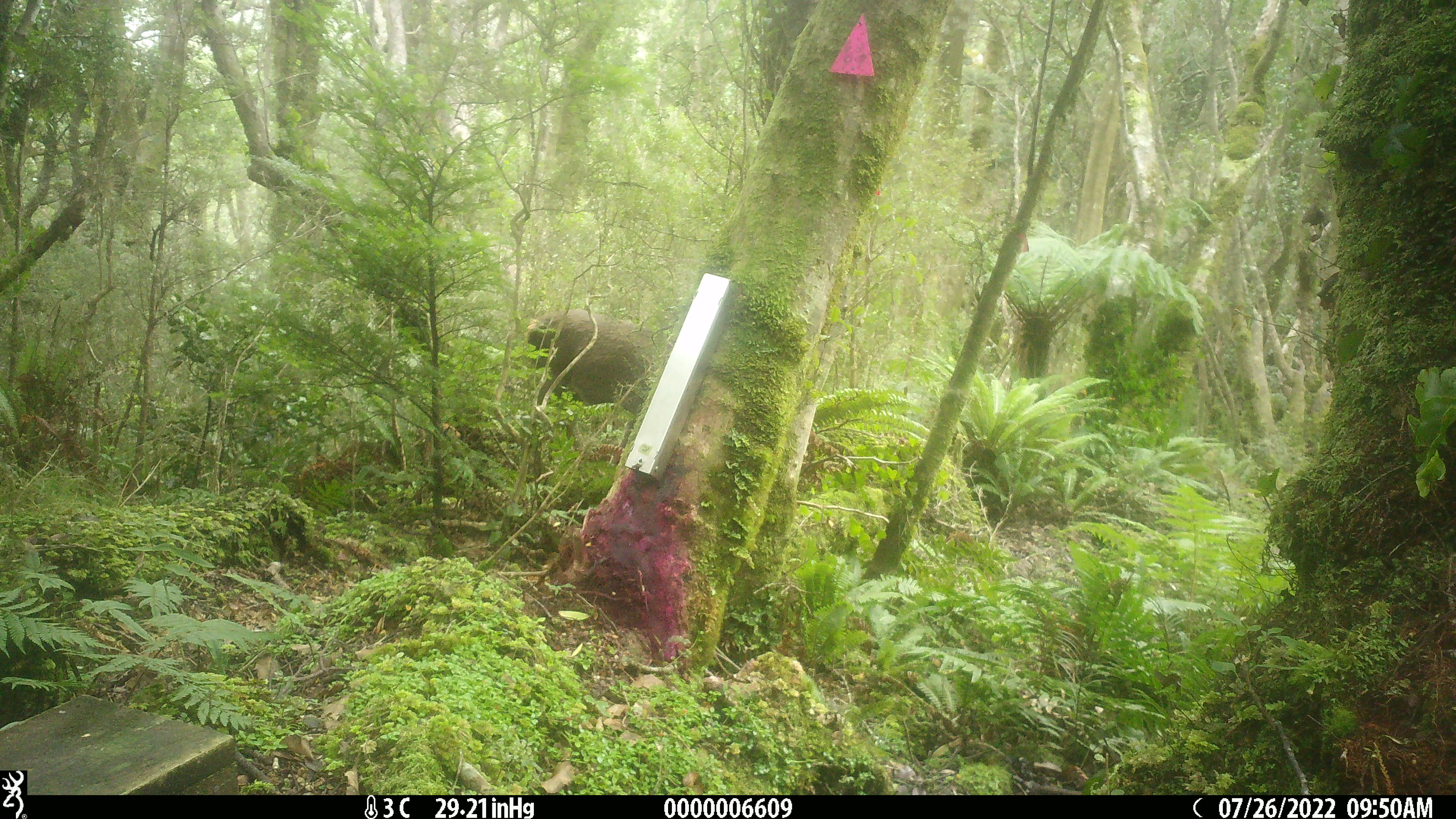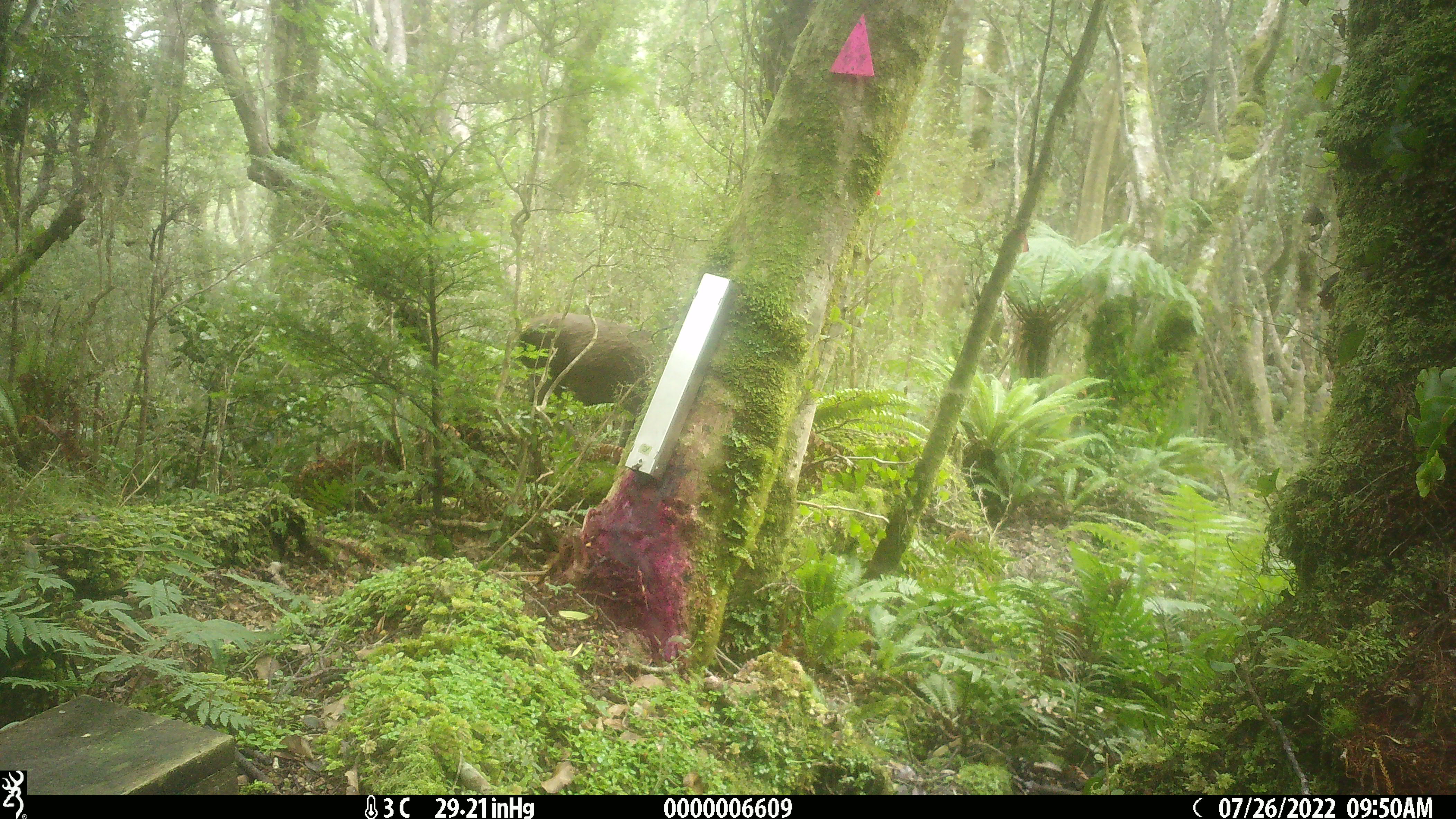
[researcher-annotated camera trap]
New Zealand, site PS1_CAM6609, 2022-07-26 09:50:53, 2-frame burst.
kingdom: Animalia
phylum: Chordata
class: Mammalia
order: Artiodactyla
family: Cervidae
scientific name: Cervidae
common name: deer